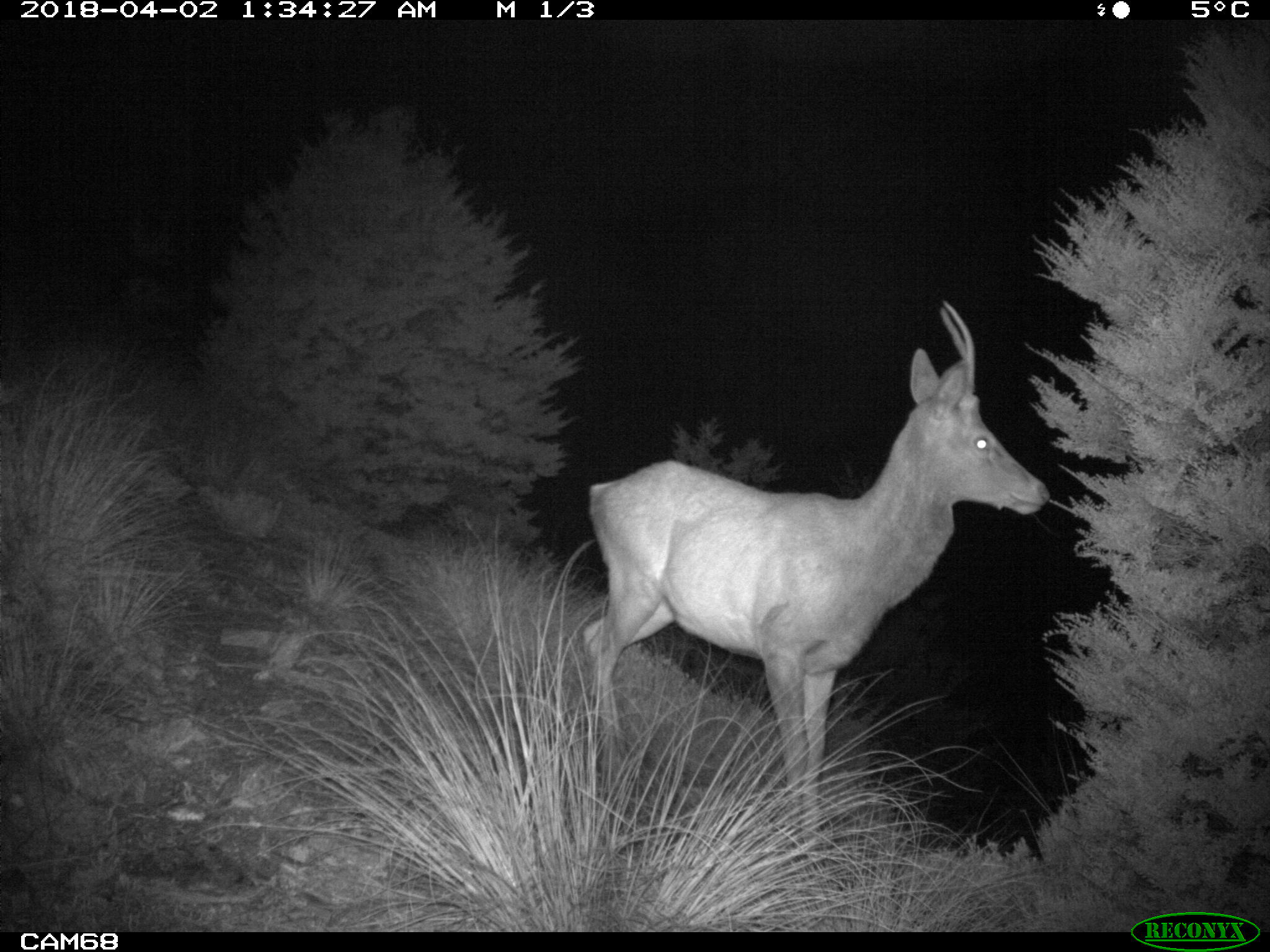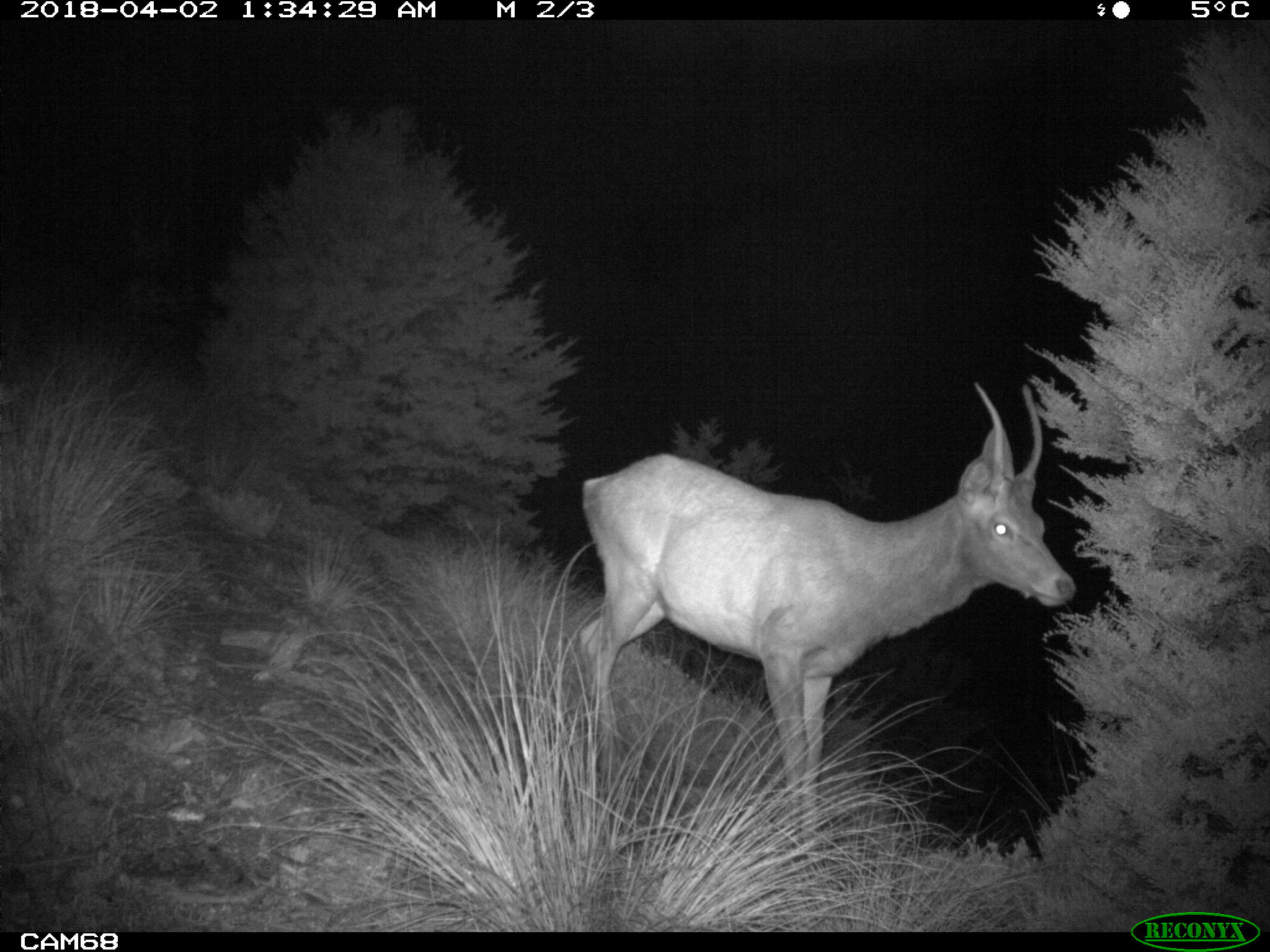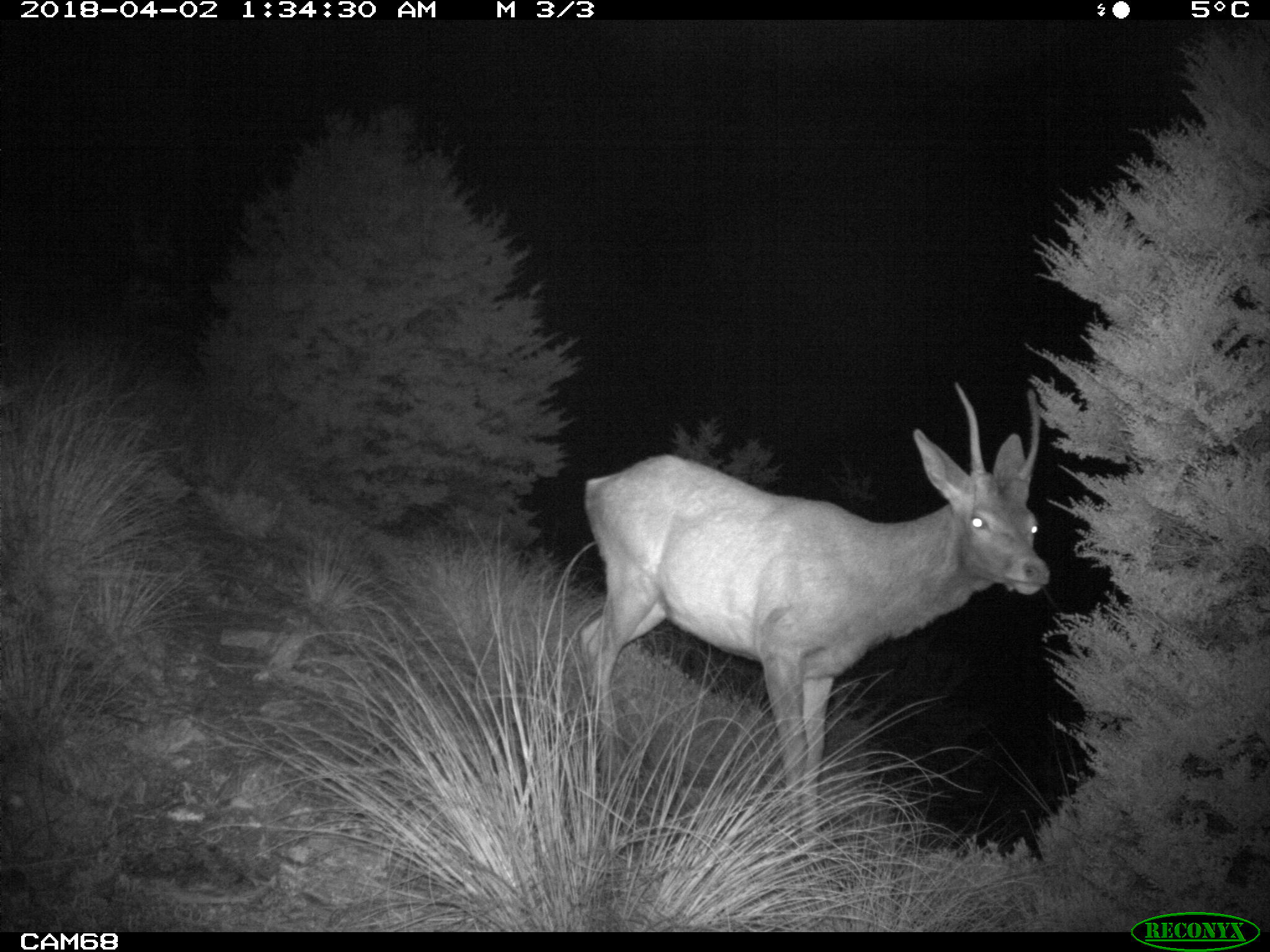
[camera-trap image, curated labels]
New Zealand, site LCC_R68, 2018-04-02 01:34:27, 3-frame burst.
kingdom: Animalia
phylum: Chordata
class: Mammalia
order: Artiodactyla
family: Cervidae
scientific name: Cervidae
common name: deer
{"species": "deer (Cervidae)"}